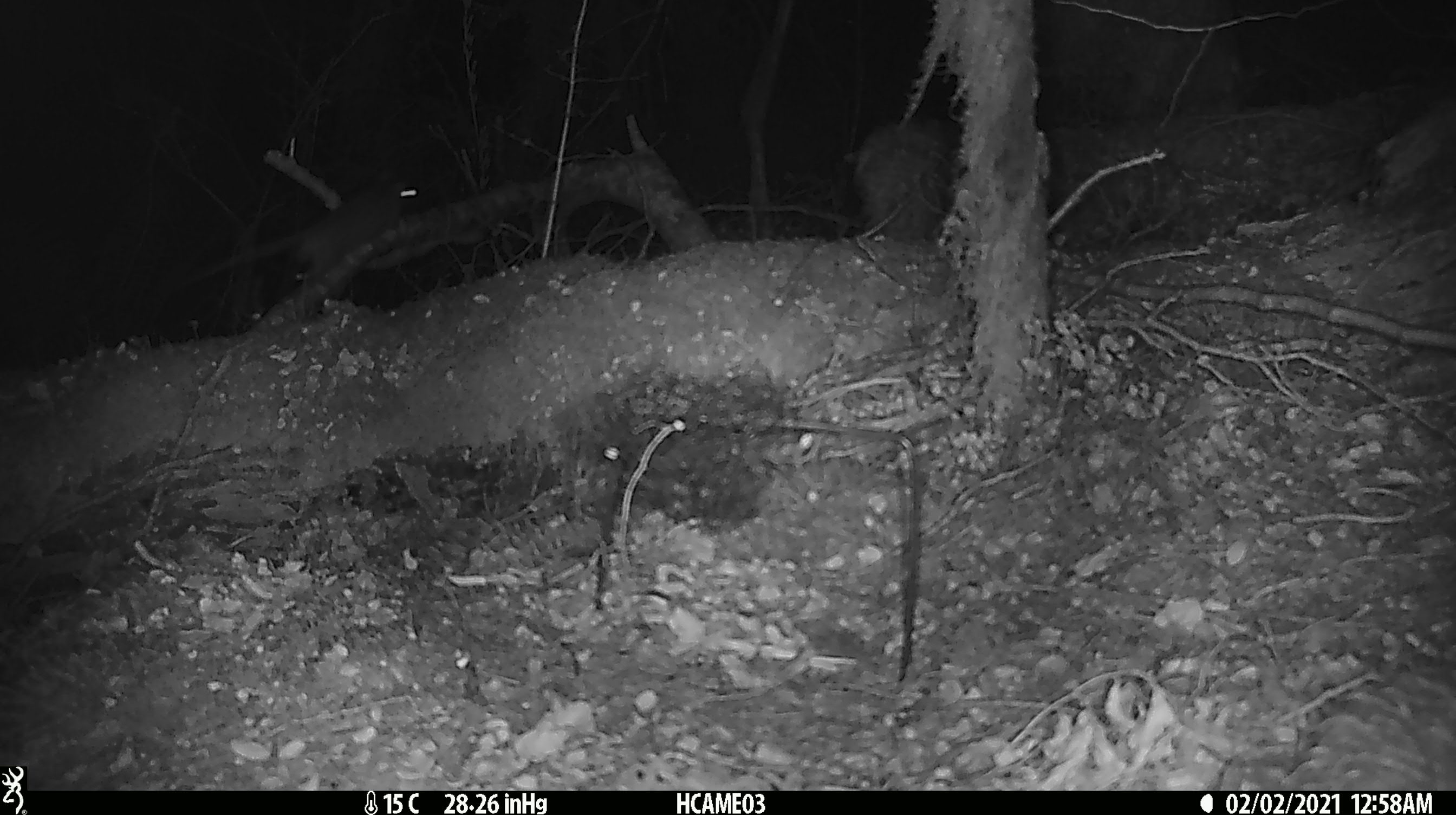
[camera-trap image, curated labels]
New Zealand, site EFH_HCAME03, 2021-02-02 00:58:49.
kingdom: Animalia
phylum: Chordata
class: Mammalia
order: Rodentia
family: Muridae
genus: Rattus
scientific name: Rattus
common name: rat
Rat (Rattus).